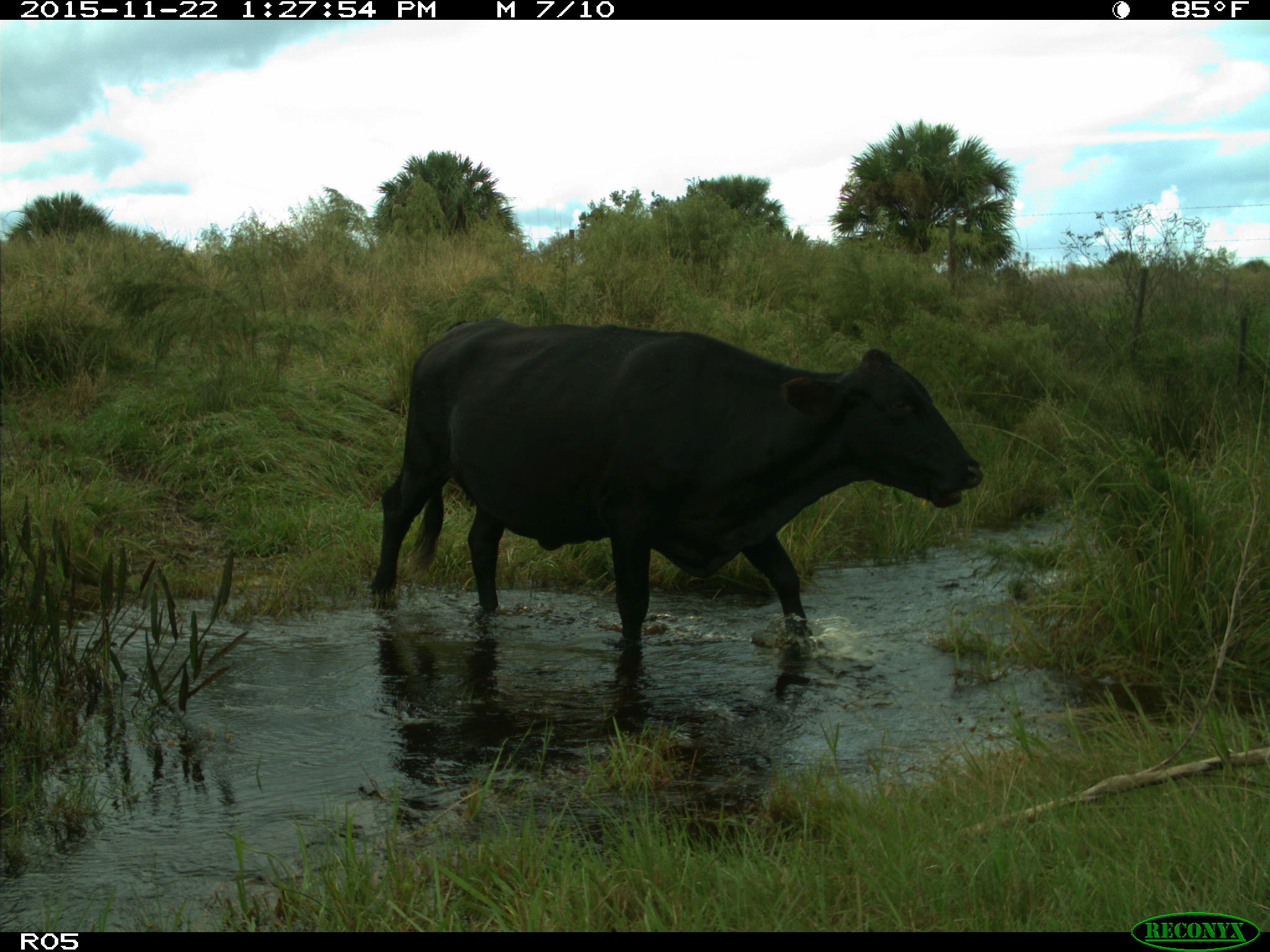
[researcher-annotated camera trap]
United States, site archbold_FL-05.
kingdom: Animalia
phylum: Chordata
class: Mammalia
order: Artiodactyla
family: Bovidae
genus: Bos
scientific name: Bos taurus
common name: domestic cow